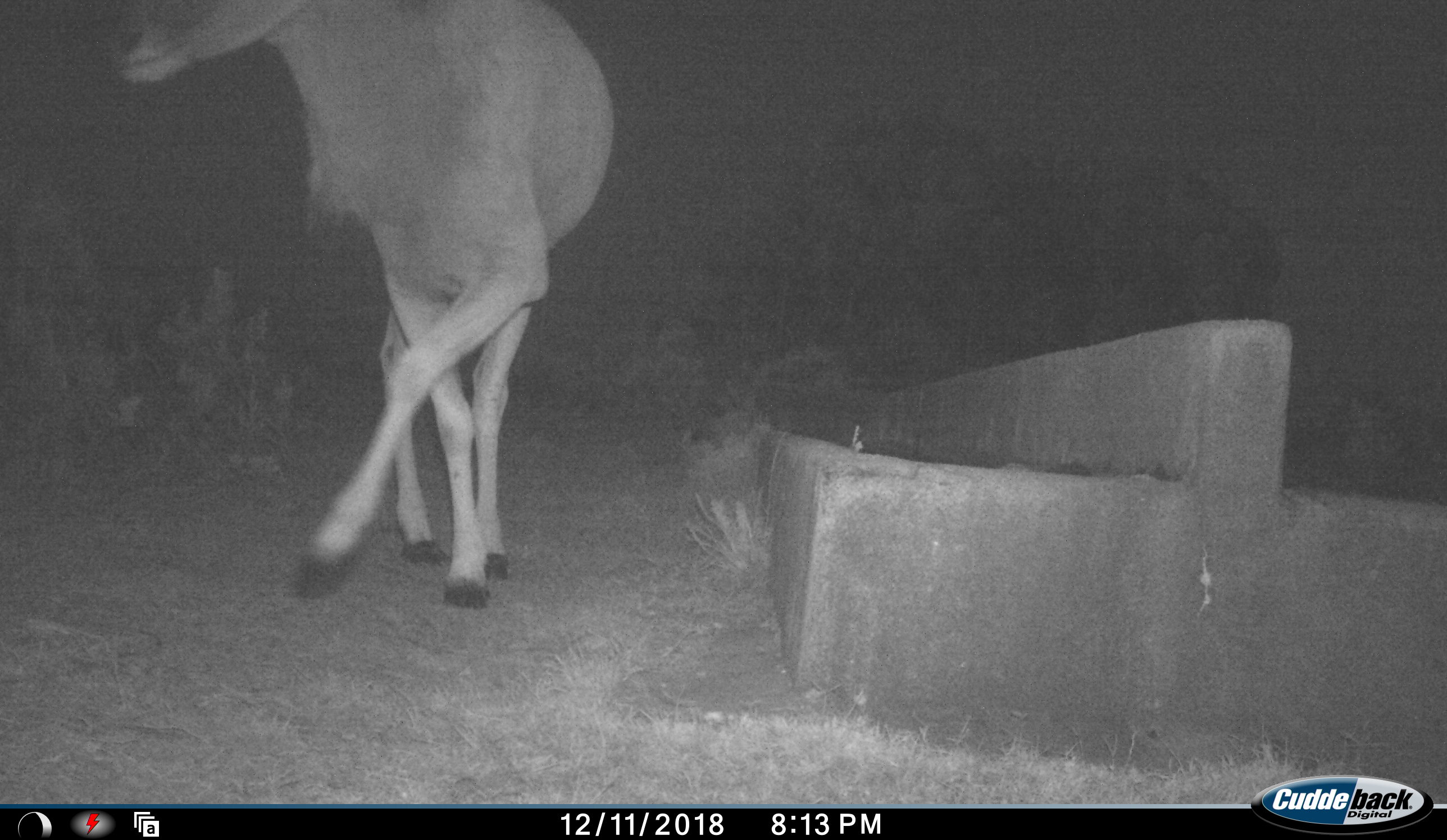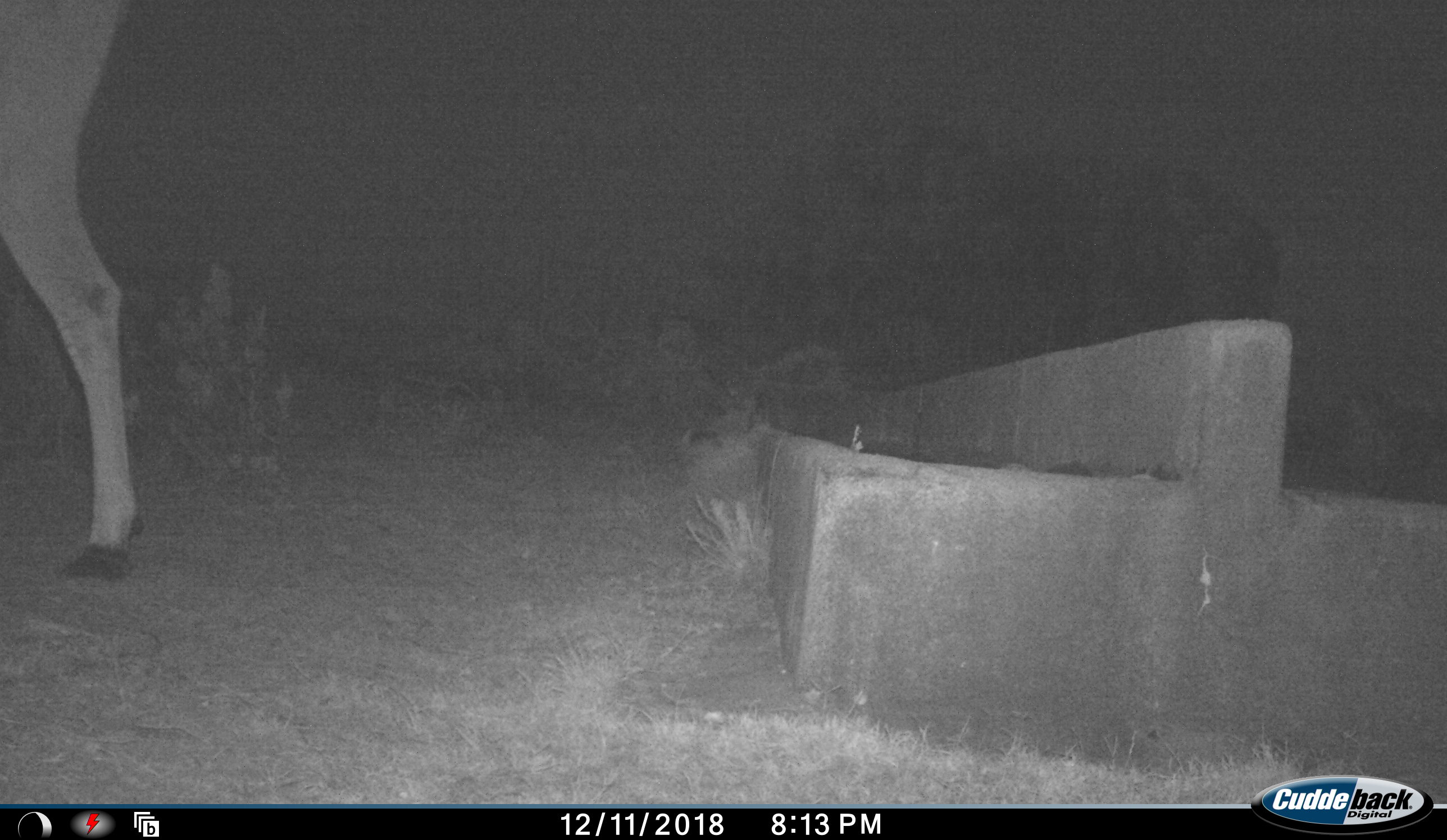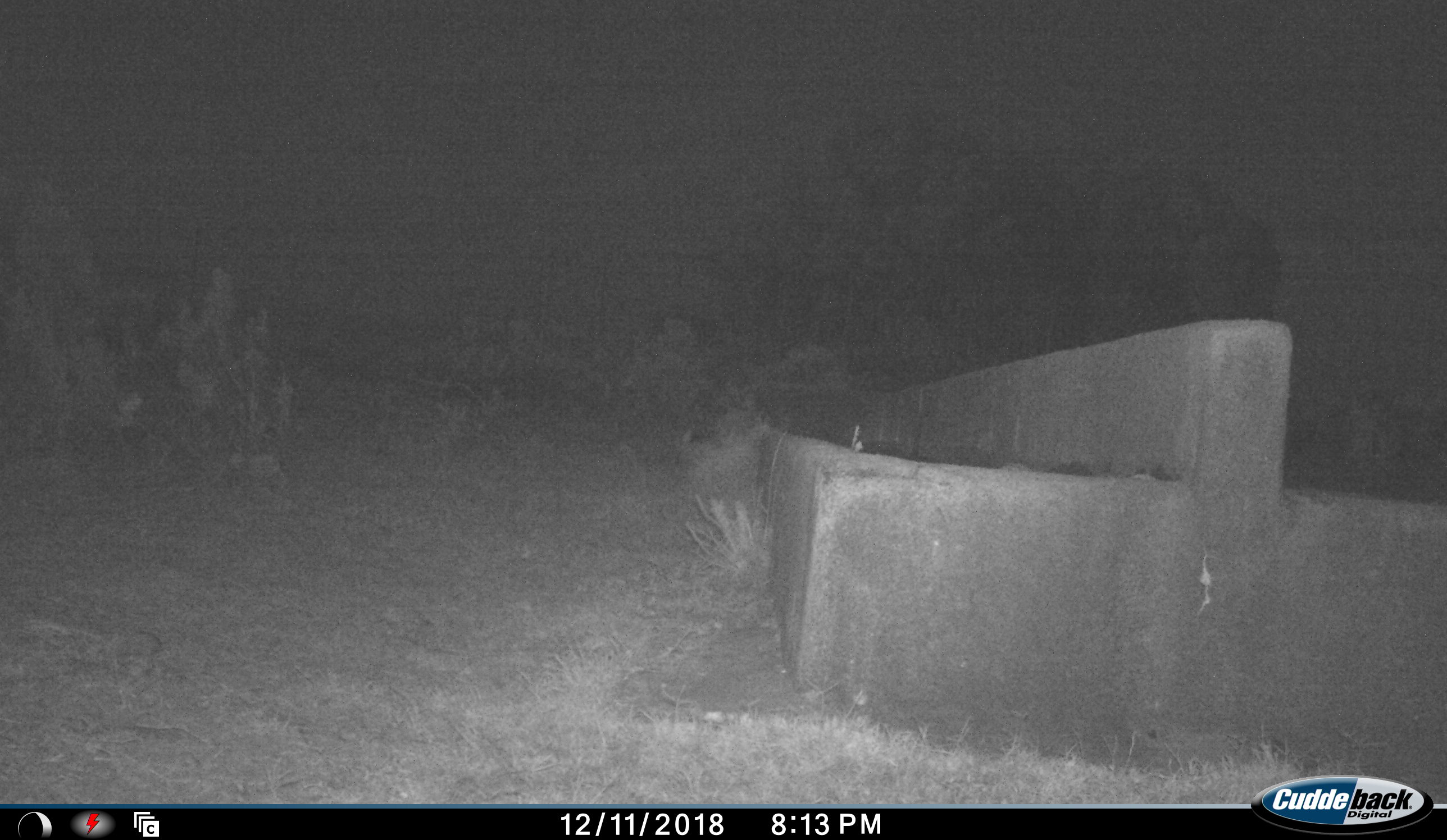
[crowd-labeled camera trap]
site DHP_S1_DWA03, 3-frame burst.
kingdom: Animalia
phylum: Chordata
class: Mammalia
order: Artiodactyla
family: Bovidae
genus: Tragelaphus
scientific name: Tragelaphus oryx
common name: eland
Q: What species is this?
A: Eland (Tragelaphus oryx).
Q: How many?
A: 1.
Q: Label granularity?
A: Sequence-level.